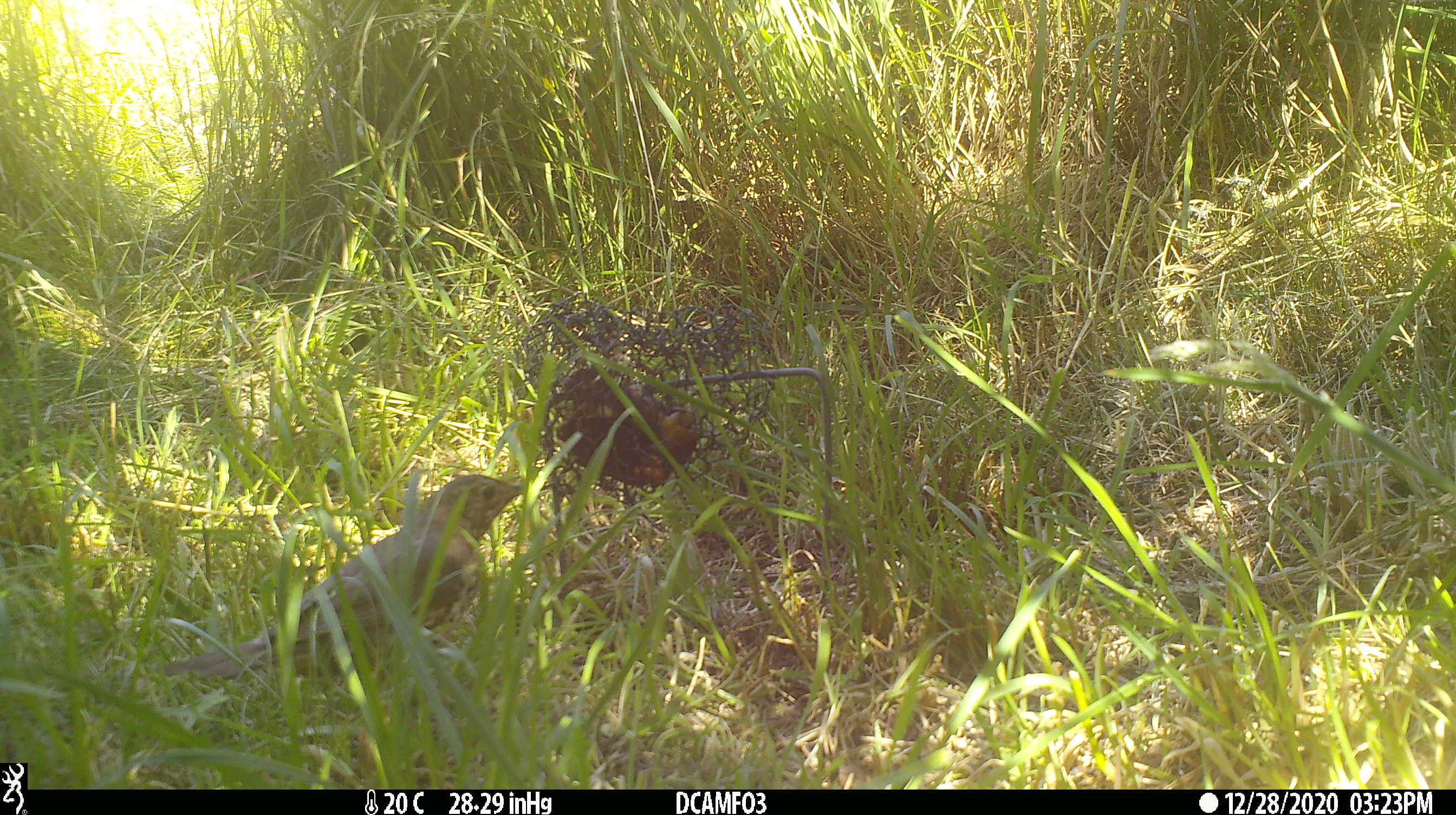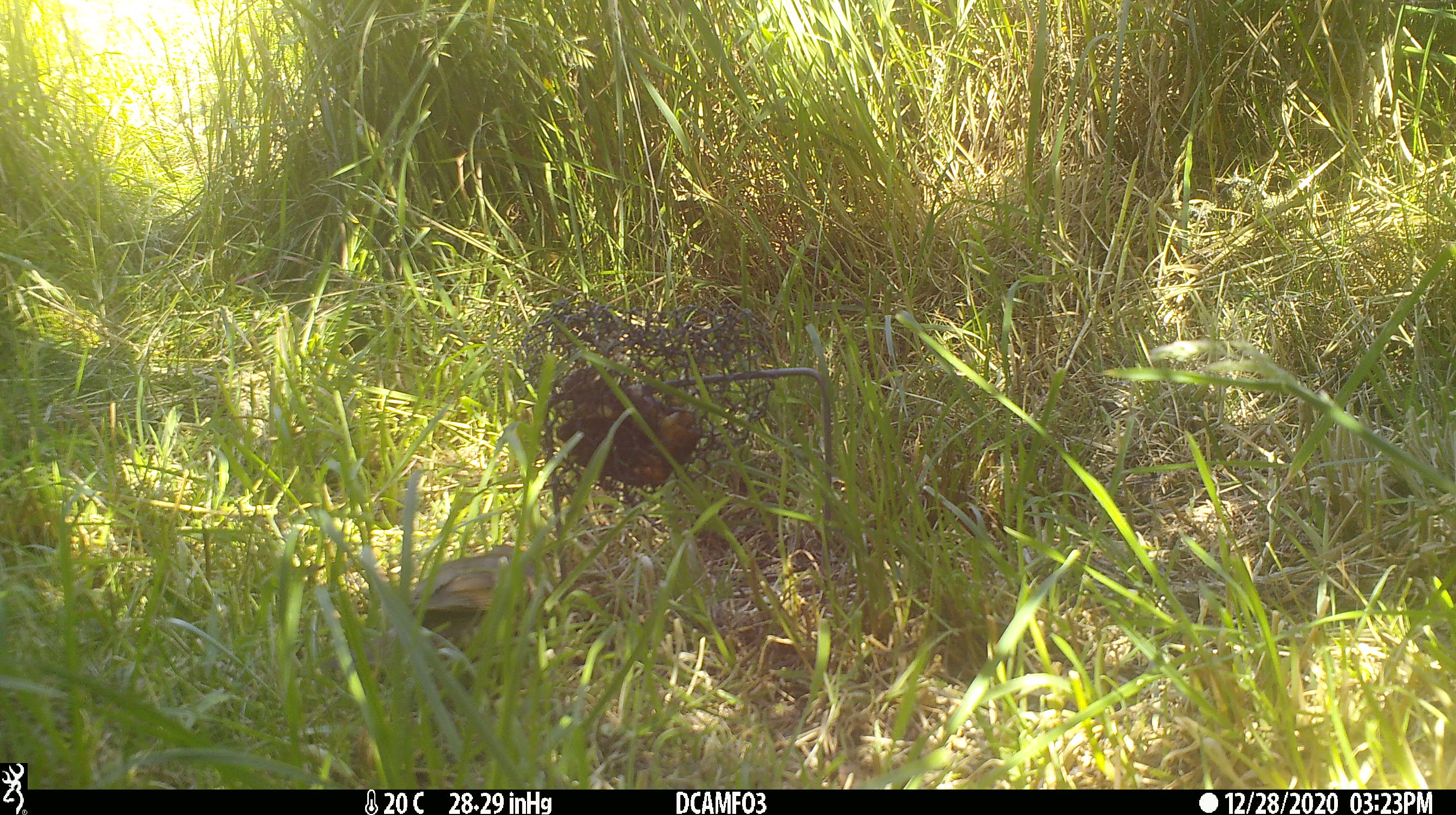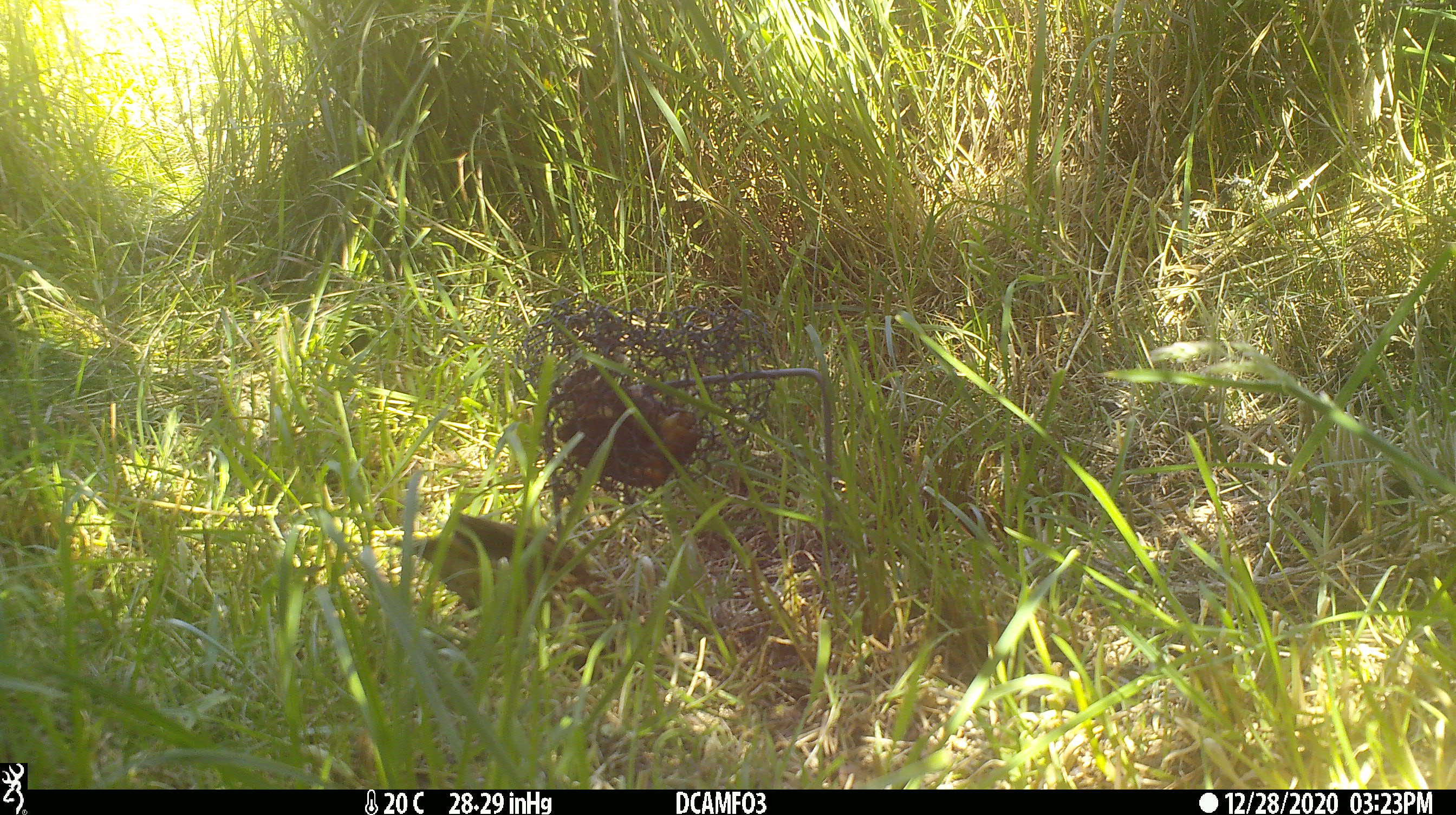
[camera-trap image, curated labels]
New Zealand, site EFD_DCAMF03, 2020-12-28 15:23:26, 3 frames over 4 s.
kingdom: Animalia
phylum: Chordata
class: Aves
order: Passeriformes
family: Turdidae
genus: Turdus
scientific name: Turdus philomelos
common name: song thrush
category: thrush